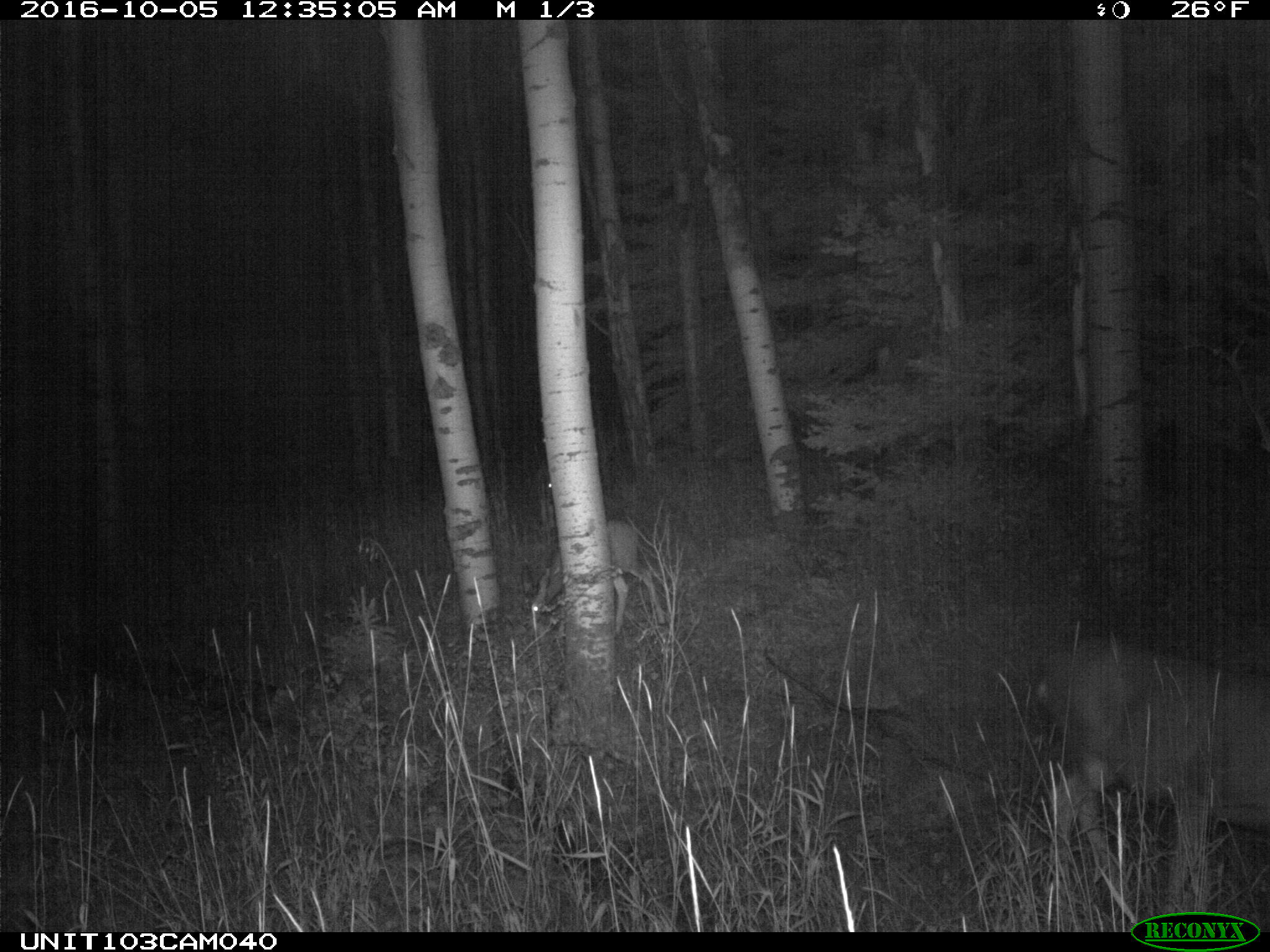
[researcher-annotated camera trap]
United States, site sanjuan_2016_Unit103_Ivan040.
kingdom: Animalia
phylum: Chordata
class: Mammalia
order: Artiodactyla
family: Cervidae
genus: Odocoileus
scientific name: Odocoileus hemionus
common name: mule deer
Odocoileus hemionus (mule deer).